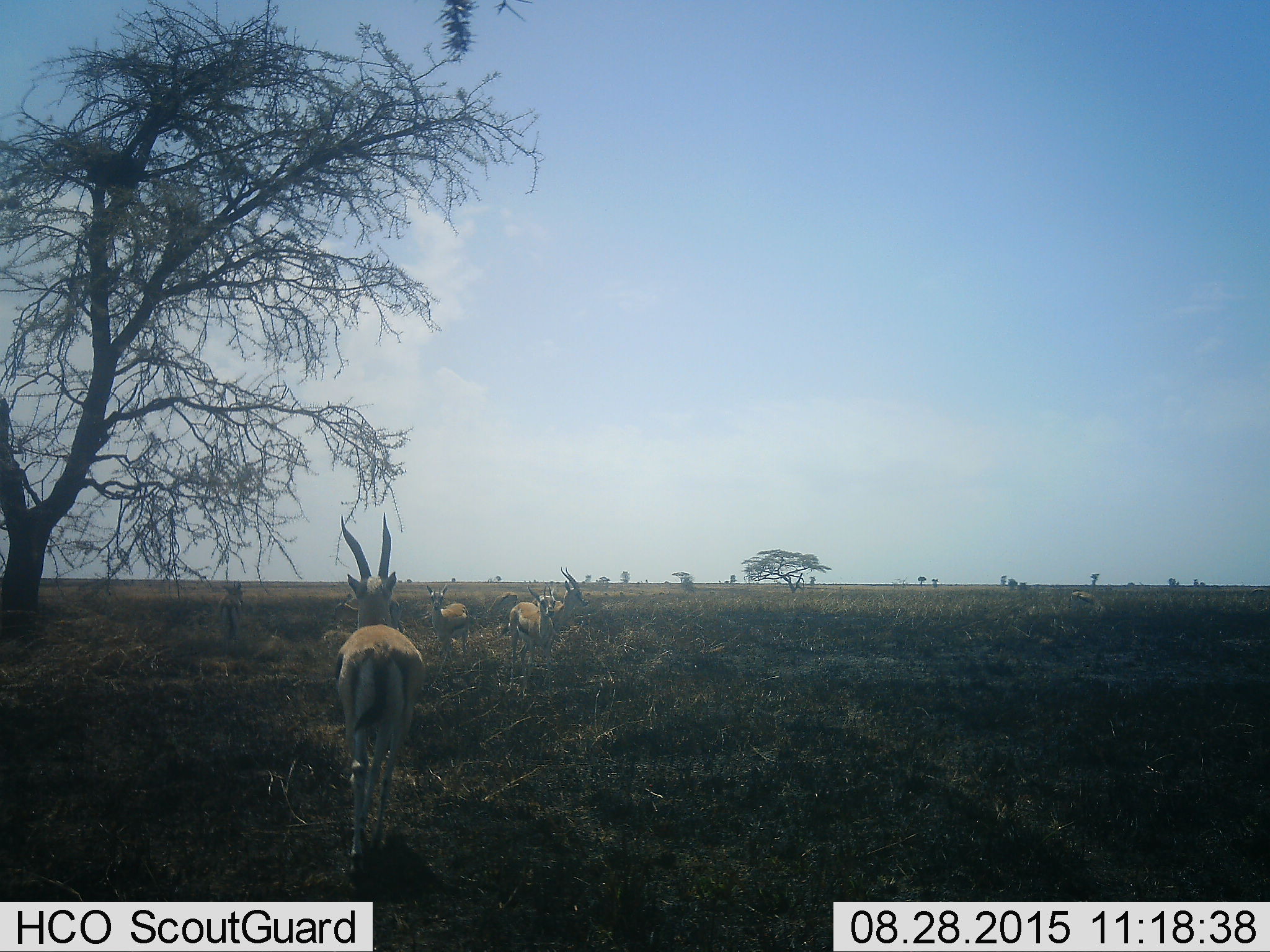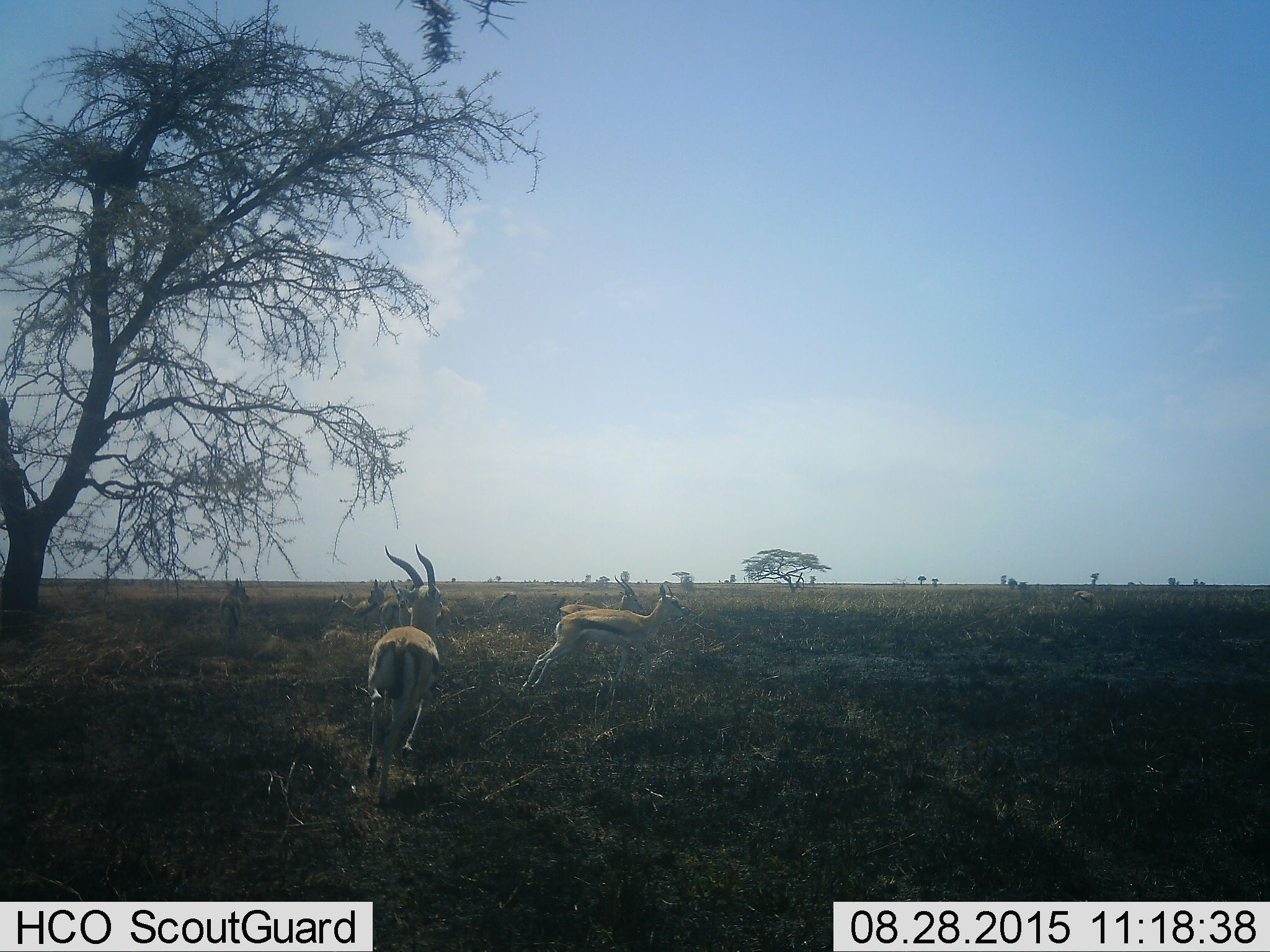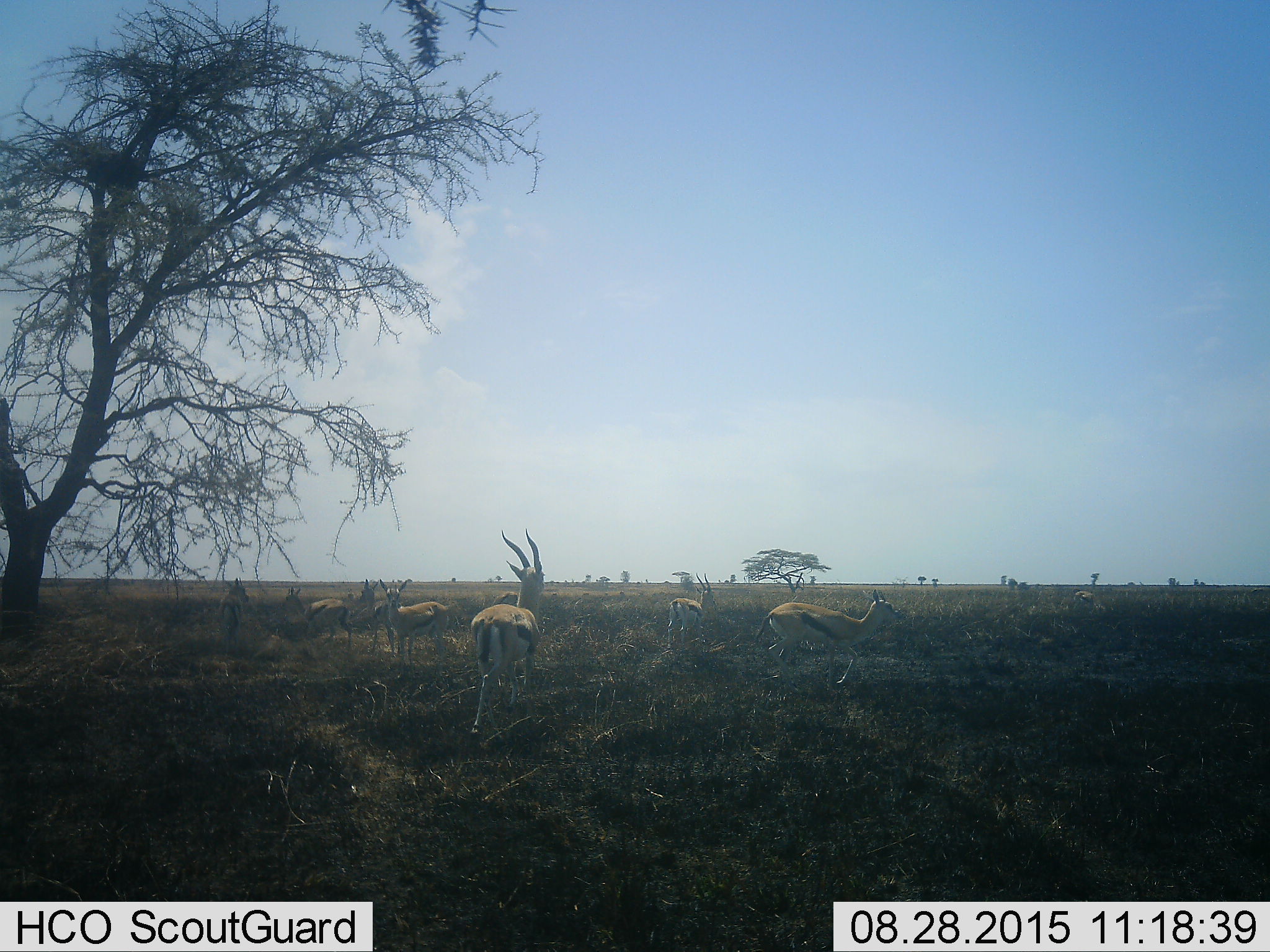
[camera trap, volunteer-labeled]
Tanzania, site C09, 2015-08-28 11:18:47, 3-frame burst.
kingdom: Animalia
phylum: Chordata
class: Mammalia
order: Artiodactyla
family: Bovidae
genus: Eudorcas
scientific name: Eudorcas thomsonii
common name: thomson's gazelle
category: gazellethomsons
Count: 7.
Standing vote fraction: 54%.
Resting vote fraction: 8%.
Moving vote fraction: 69%.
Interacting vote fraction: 8%.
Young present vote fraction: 0%.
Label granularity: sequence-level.